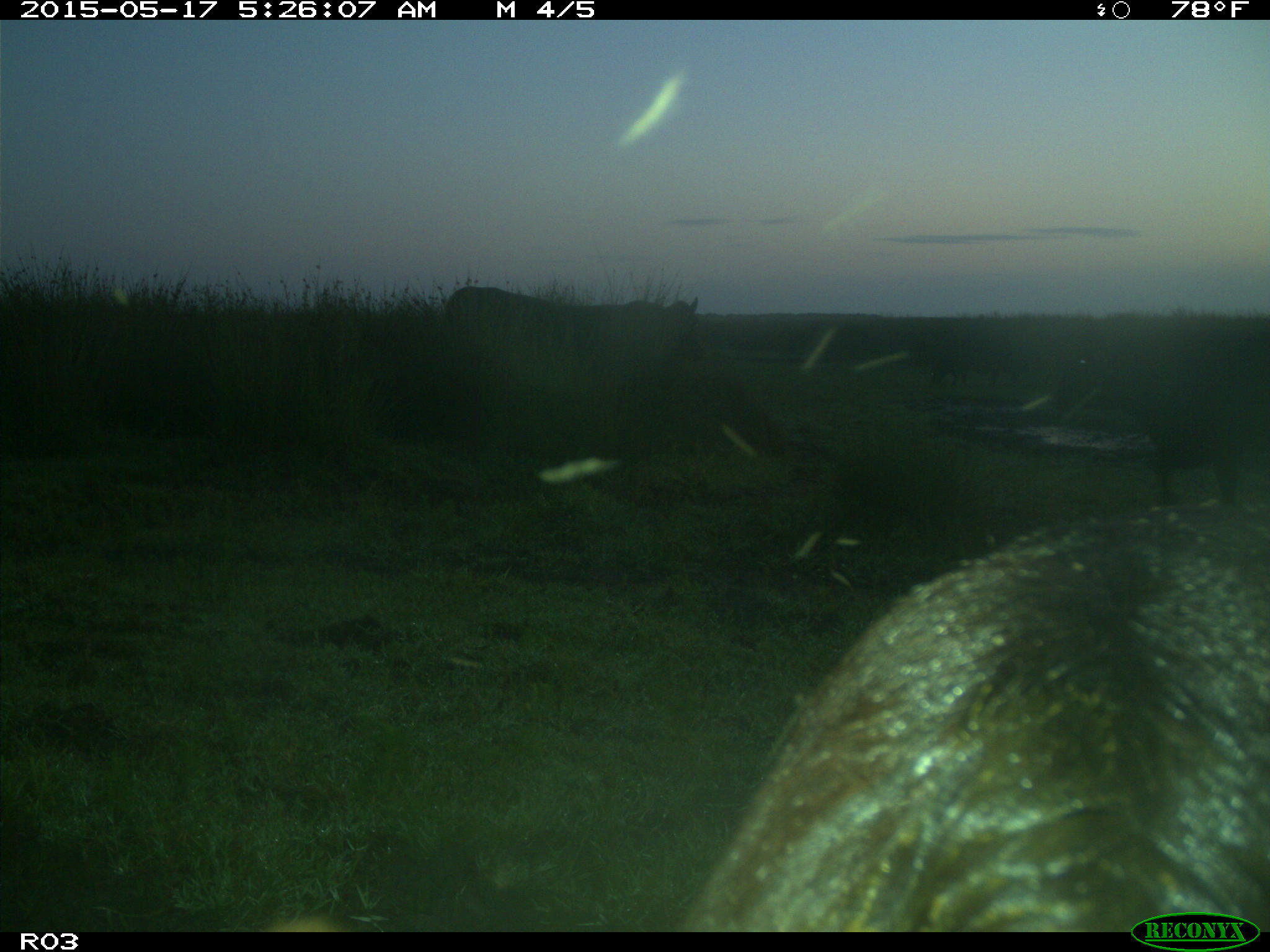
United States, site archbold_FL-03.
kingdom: Animalia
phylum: Chordata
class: Mammalia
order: Artiodactyla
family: Bovidae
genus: Bos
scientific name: Bos taurus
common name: domestic cow